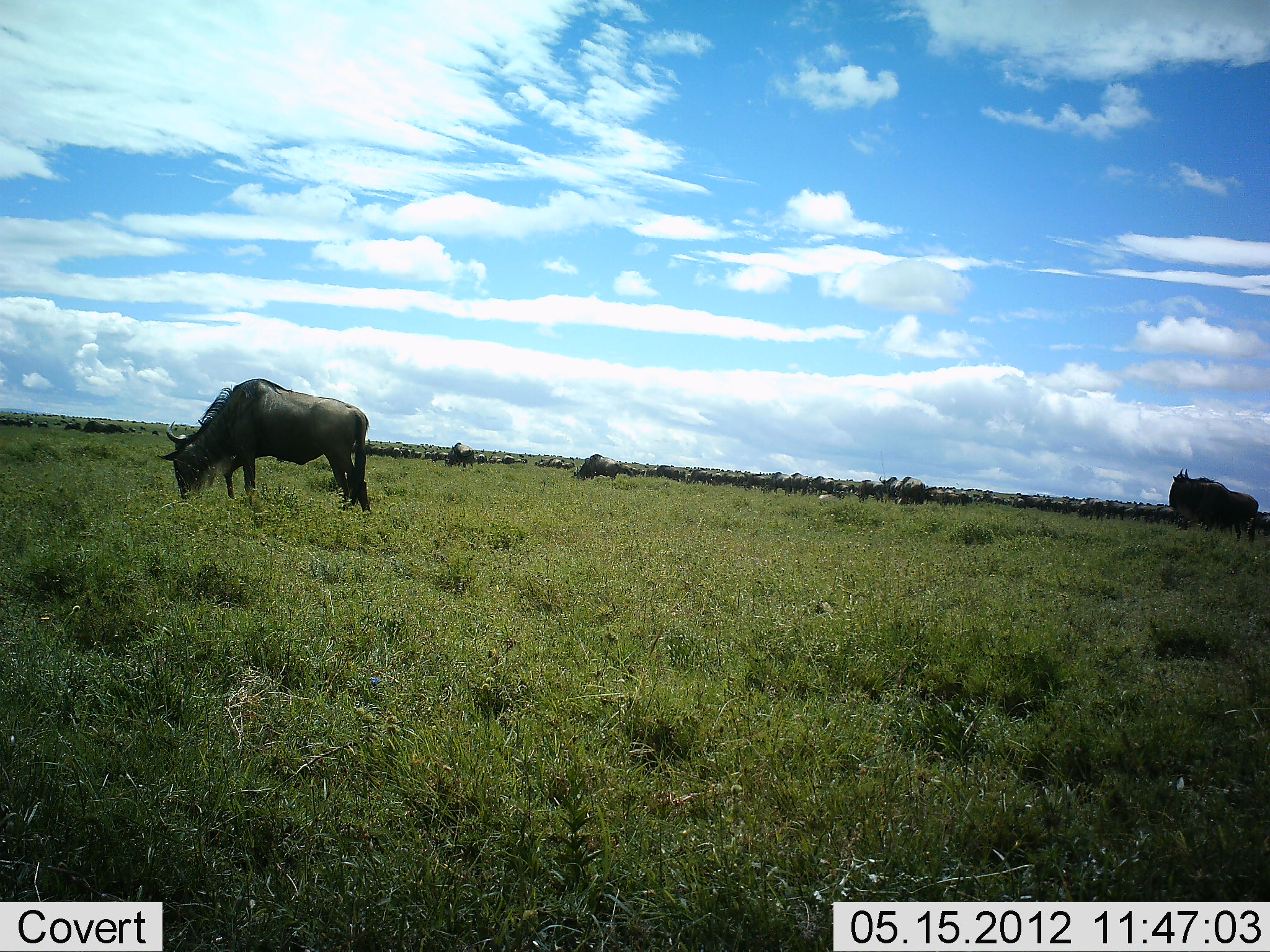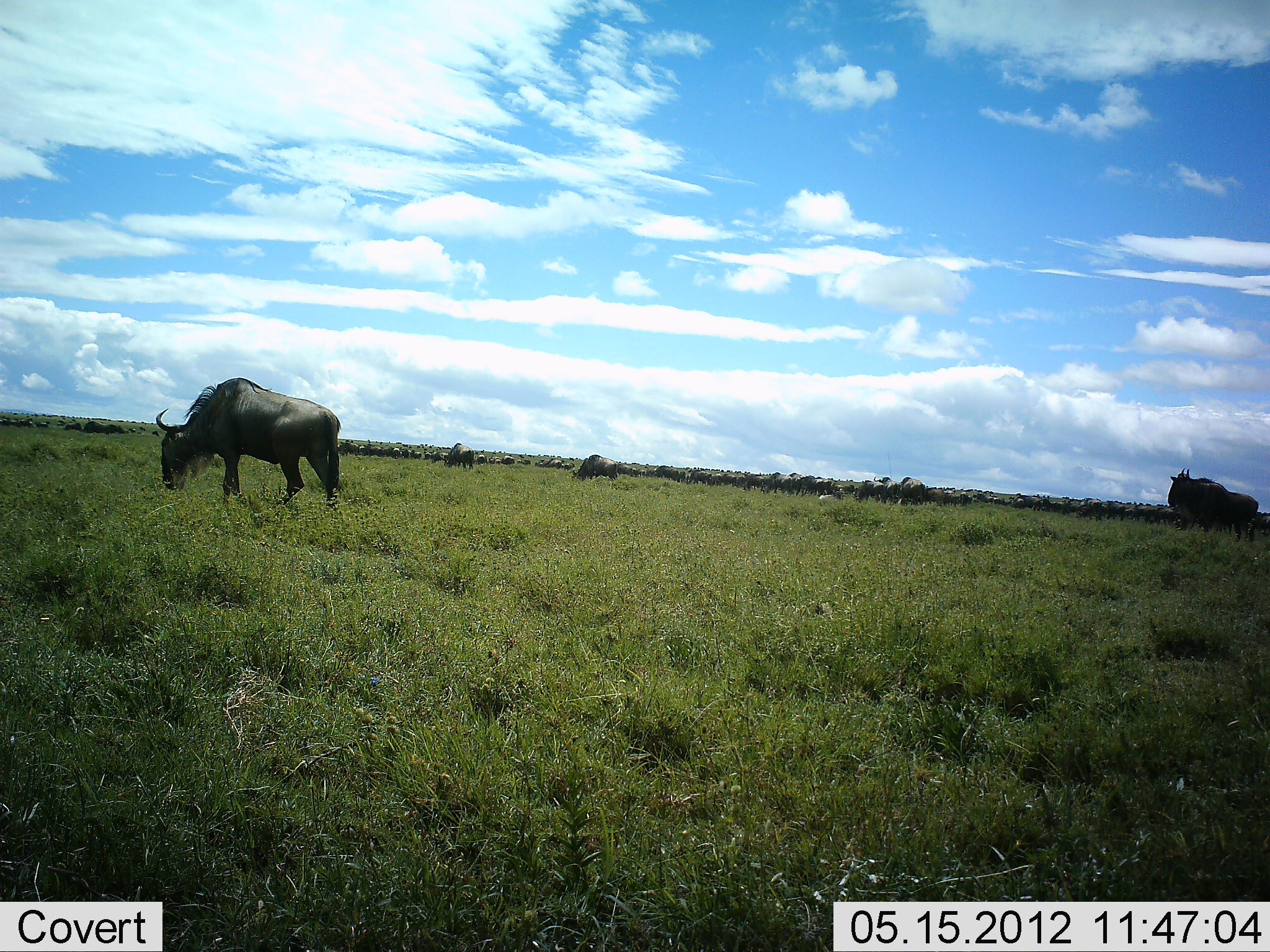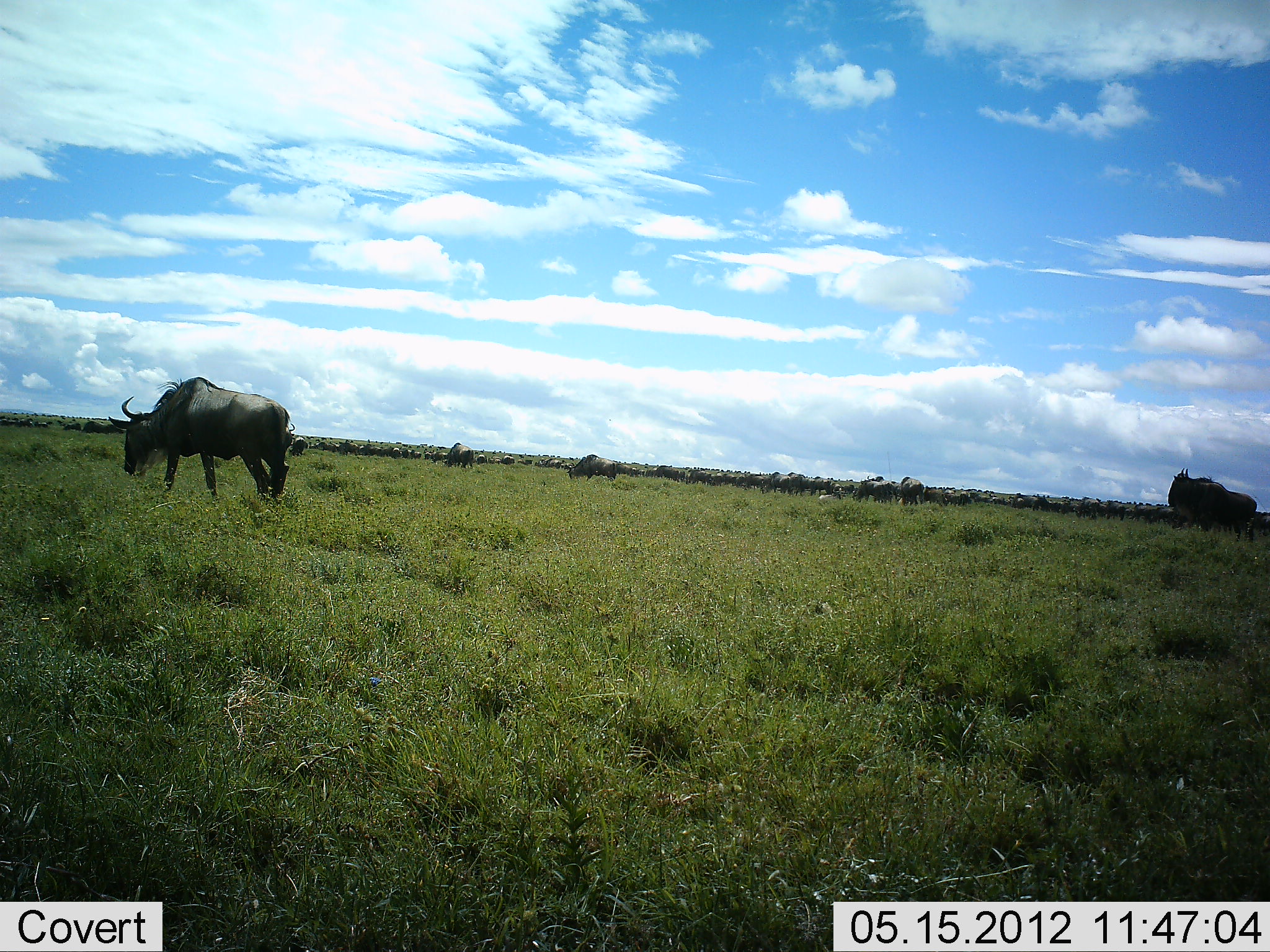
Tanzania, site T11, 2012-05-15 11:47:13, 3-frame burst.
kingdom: Animalia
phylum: Chordata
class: Mammalia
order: Artiodactyla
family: Bovidae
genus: Connochaetes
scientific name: Connochaetes taurinus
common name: blue wildebeest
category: wildebeest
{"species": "wildebeest (blue wildebeest) (Connochaetes taurinus)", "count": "10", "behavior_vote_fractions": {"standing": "50%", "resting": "0%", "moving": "50%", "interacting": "0%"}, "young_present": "0%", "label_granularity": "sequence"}